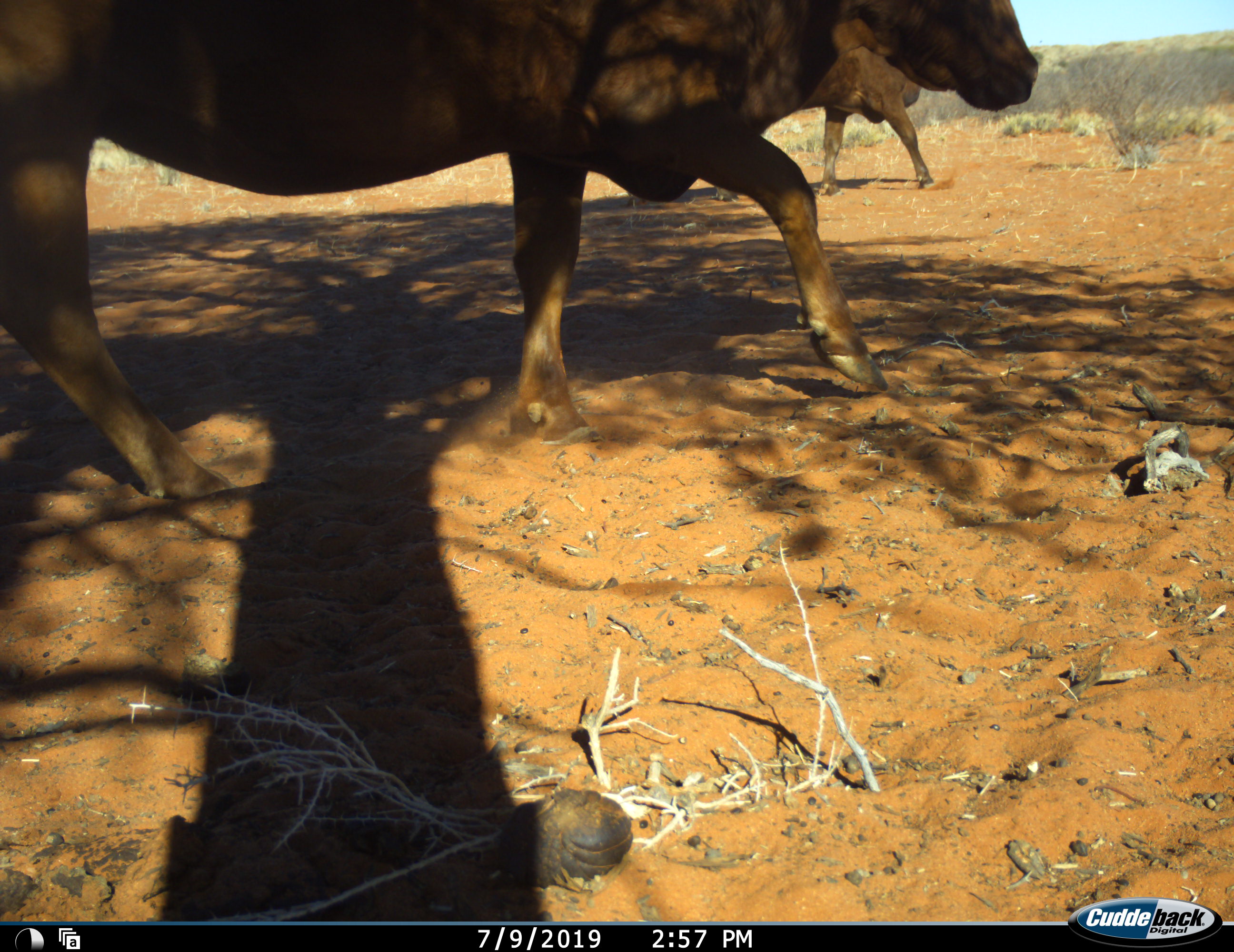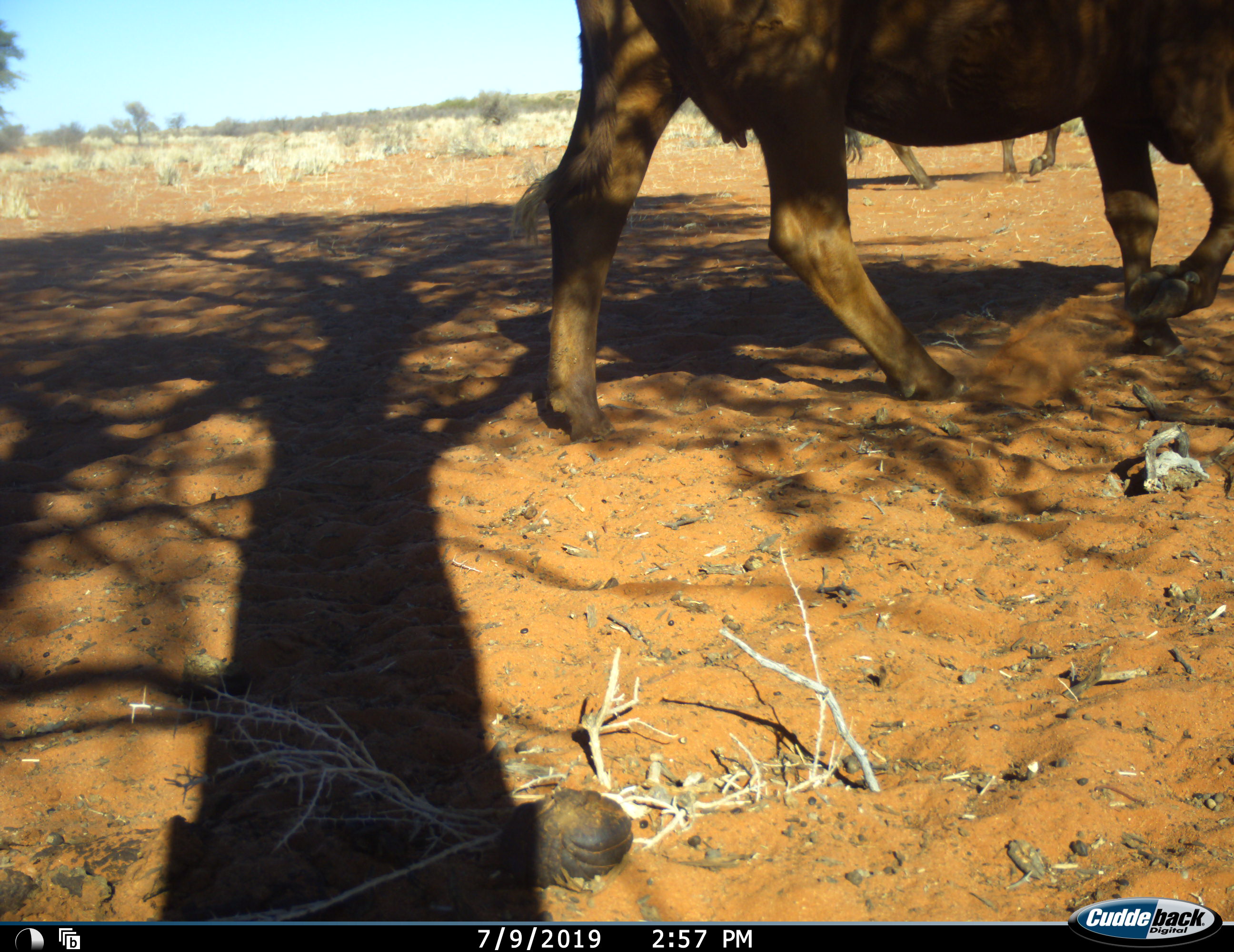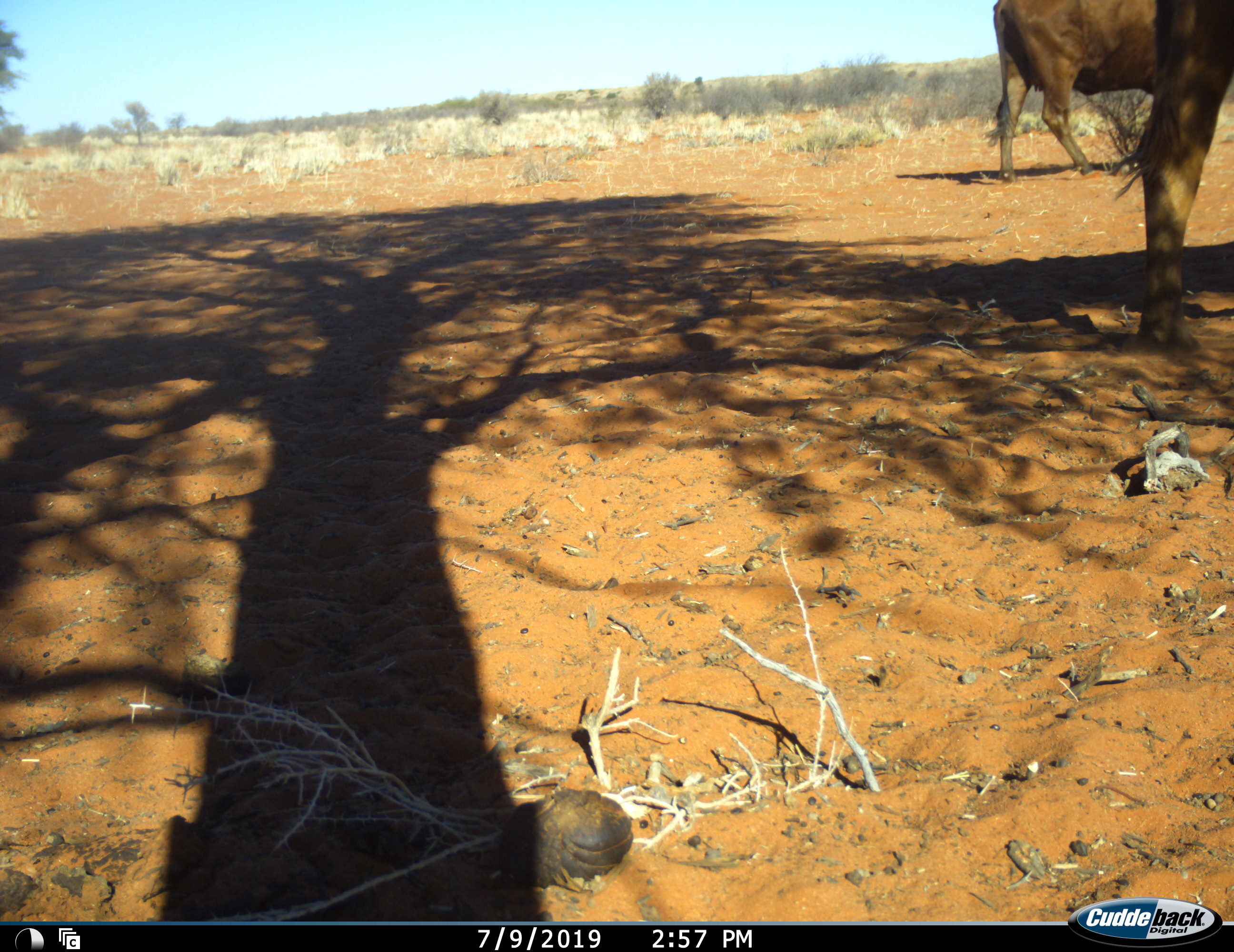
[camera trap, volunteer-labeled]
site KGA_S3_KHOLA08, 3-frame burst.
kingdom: Animalia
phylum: Chordata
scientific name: Vertebrata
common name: domestic animal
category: domesticanimal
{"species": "domesticanimal (domestic animal) (Vertebrata)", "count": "2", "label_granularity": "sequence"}